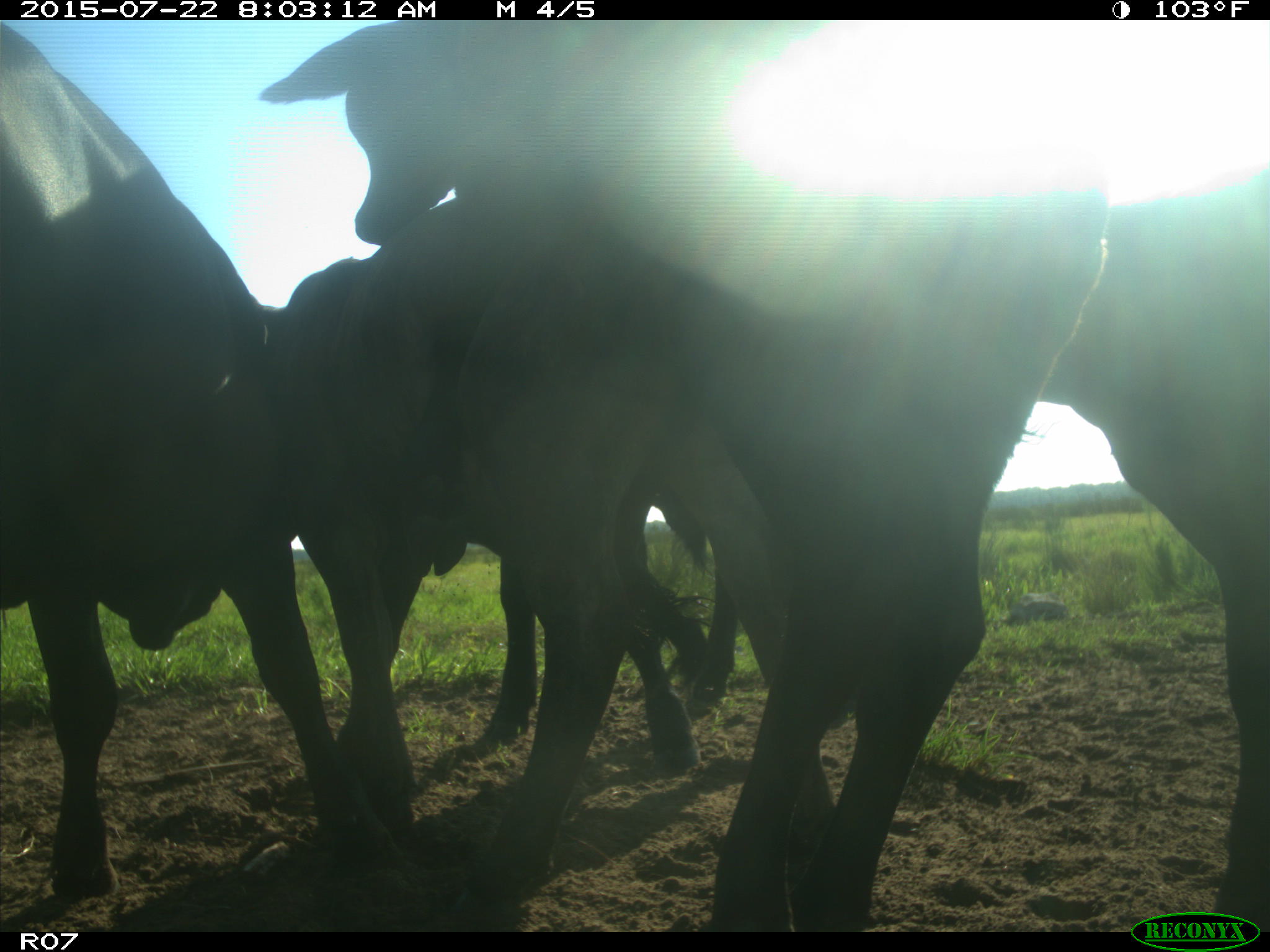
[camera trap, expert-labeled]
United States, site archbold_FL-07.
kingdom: Animalia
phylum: Chordata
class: Mammalia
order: Artiodactyla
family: Cervidae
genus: Odocoileus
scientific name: Odocoileus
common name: deer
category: unidentified deer